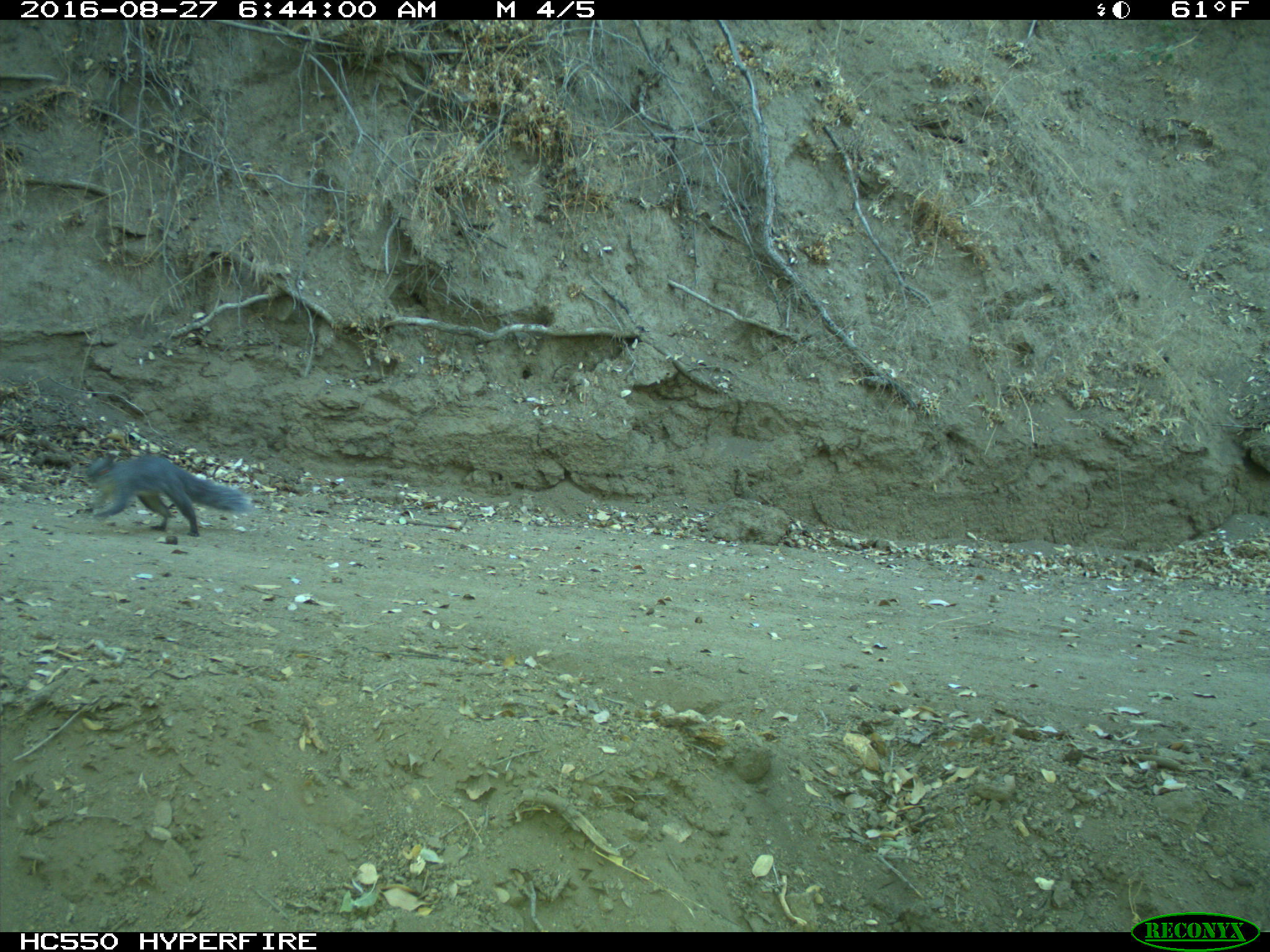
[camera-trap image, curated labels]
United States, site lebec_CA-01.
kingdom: Animalia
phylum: Chordata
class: Mammalia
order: Rodentia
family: Sciuridae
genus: Sciurus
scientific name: Sciurus carolinensis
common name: eastern gray squirrel